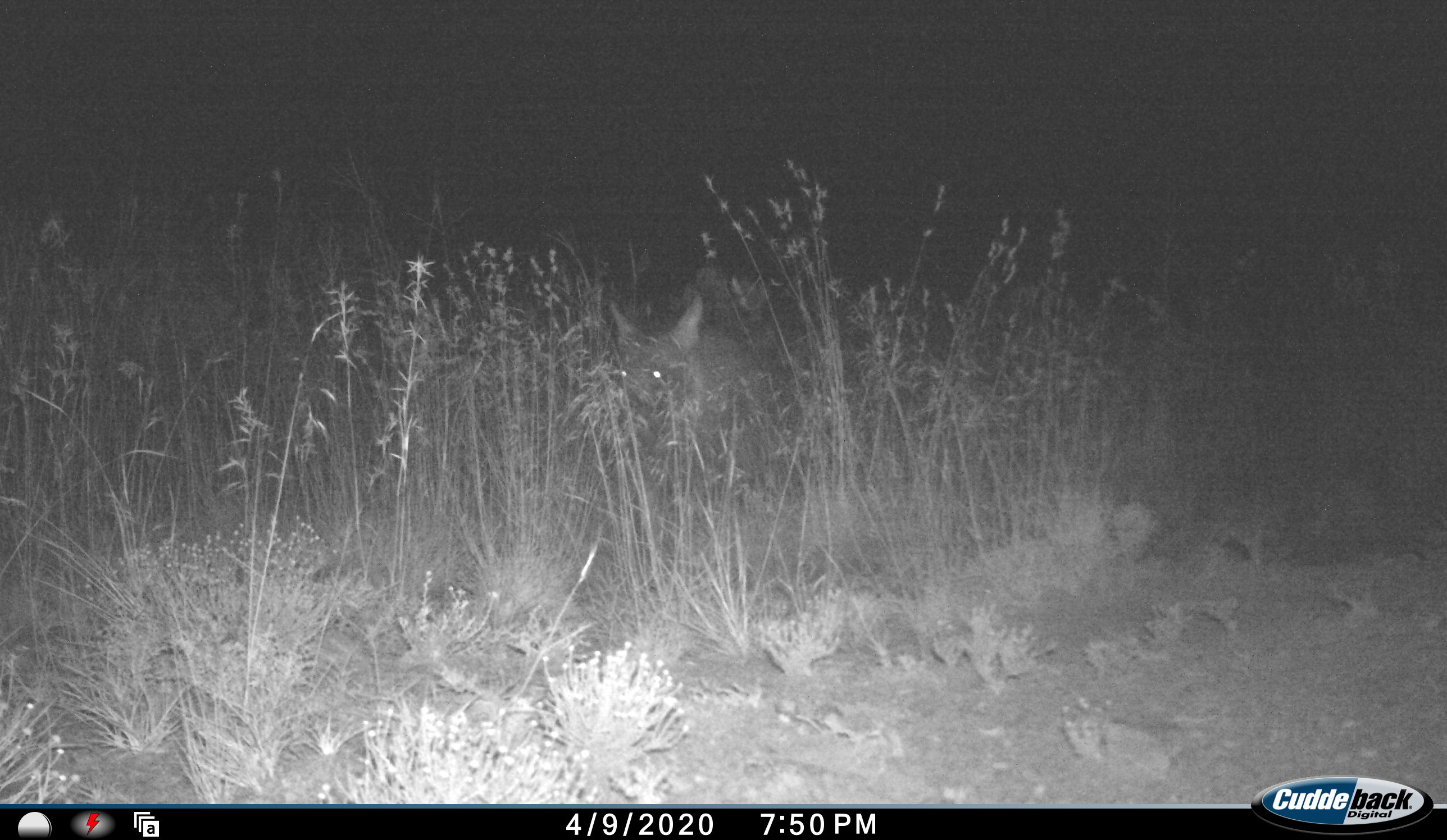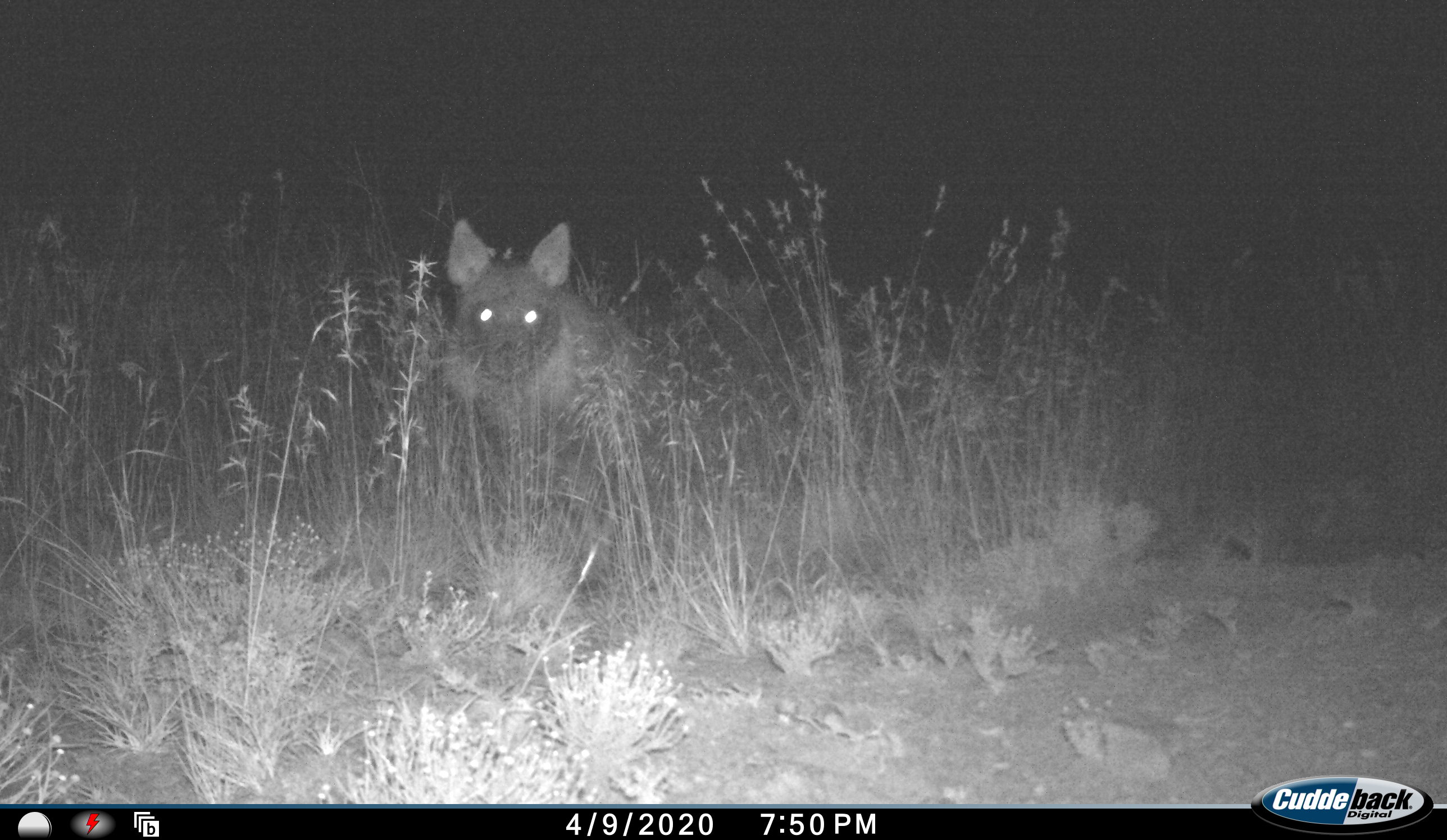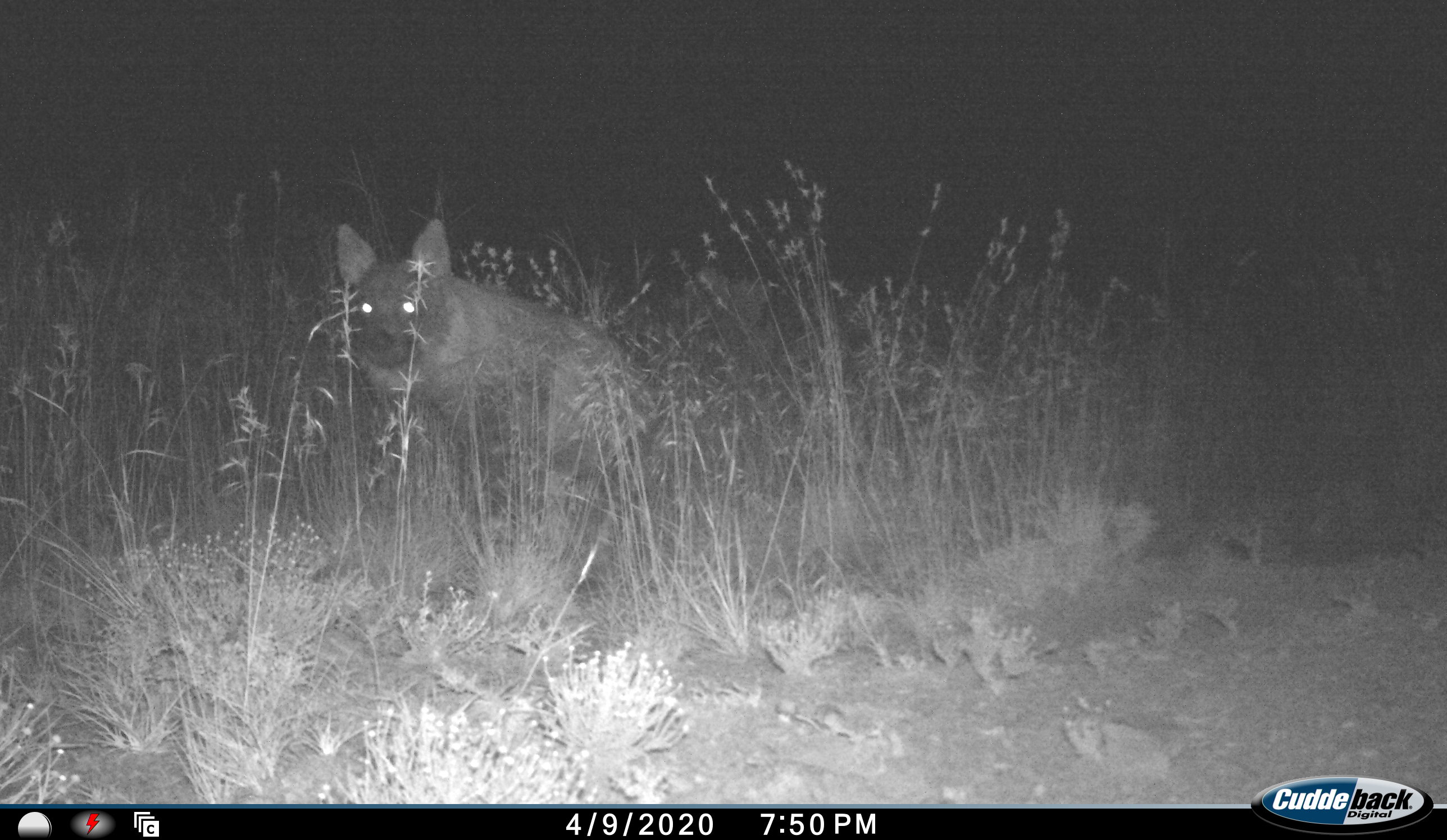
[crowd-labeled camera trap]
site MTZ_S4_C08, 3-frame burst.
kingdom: Animalia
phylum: Chordata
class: Mammalia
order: Carnivora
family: Hyaenidae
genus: Parahyaena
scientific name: Parahyaena brunnea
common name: brown hyena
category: hyenabrown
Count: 1.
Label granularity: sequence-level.